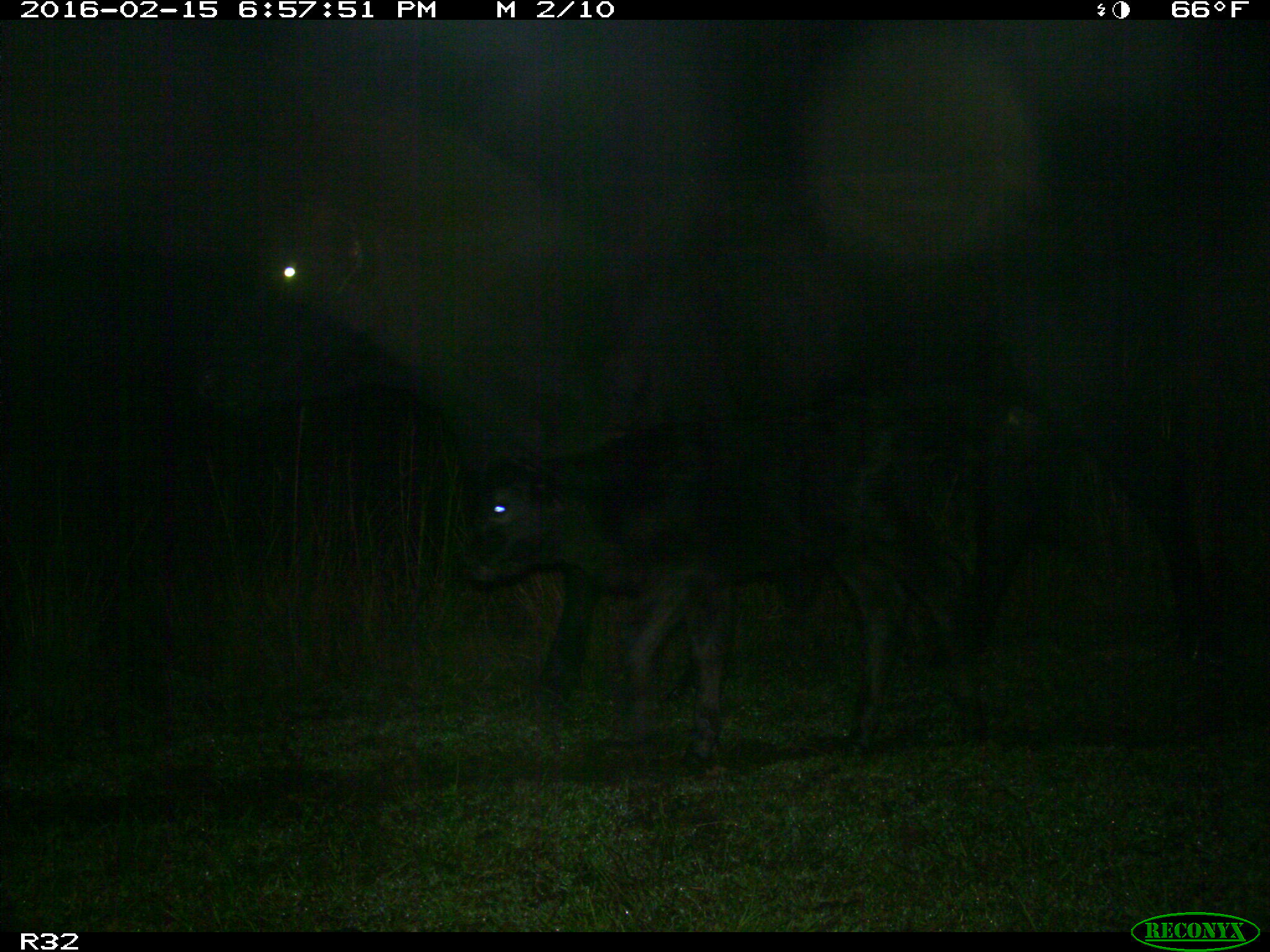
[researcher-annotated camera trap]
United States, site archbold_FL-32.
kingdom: Animalia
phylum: Chordata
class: Mammalia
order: Artiodactyla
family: Bovidae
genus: Bos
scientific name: Bos taurus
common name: domestic cow